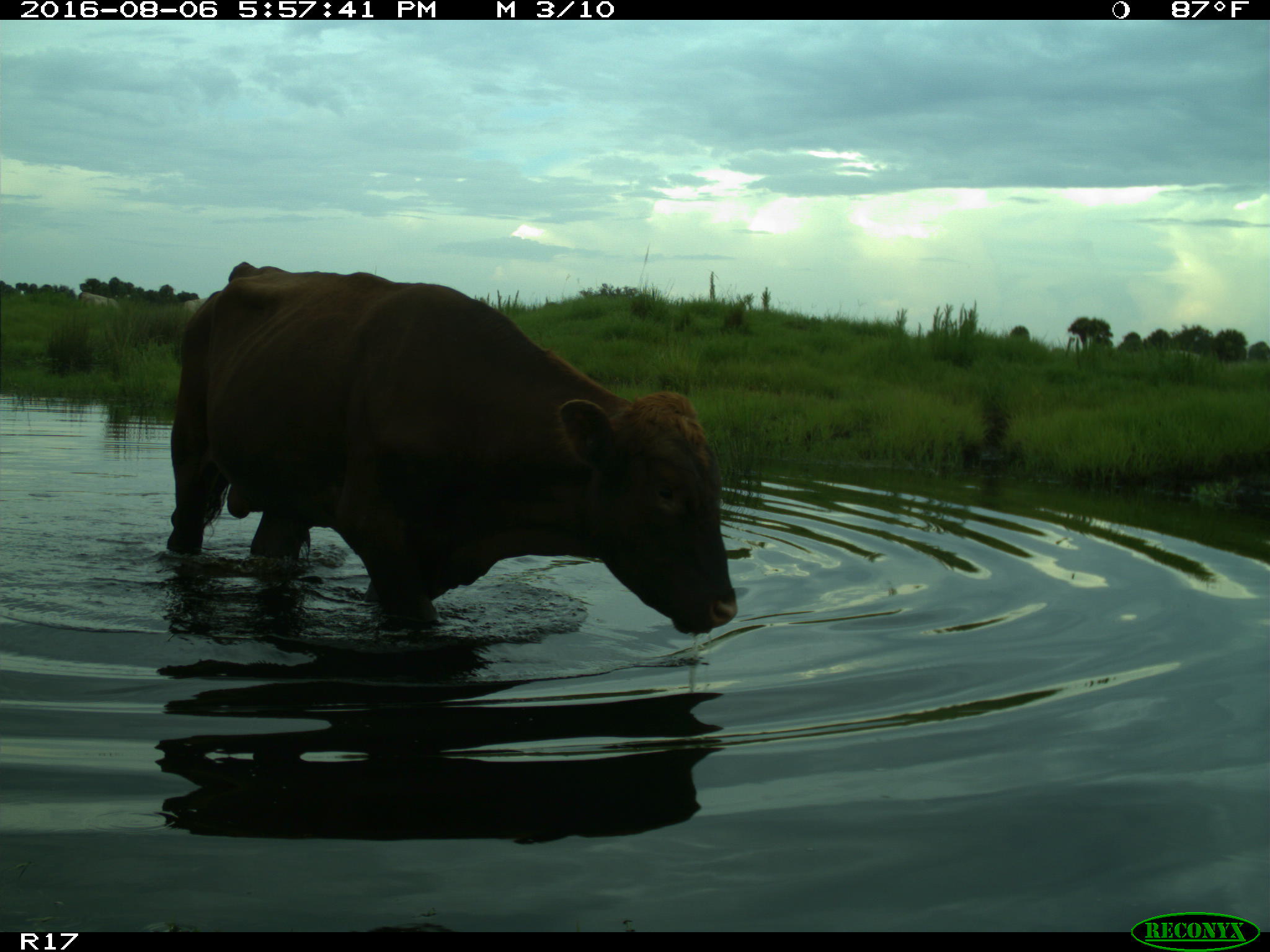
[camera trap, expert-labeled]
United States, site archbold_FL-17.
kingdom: Animalia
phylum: Chordata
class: Mammalia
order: Artiodactyla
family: Bovidae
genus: Bos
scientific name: Bos taurus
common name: domestic cow